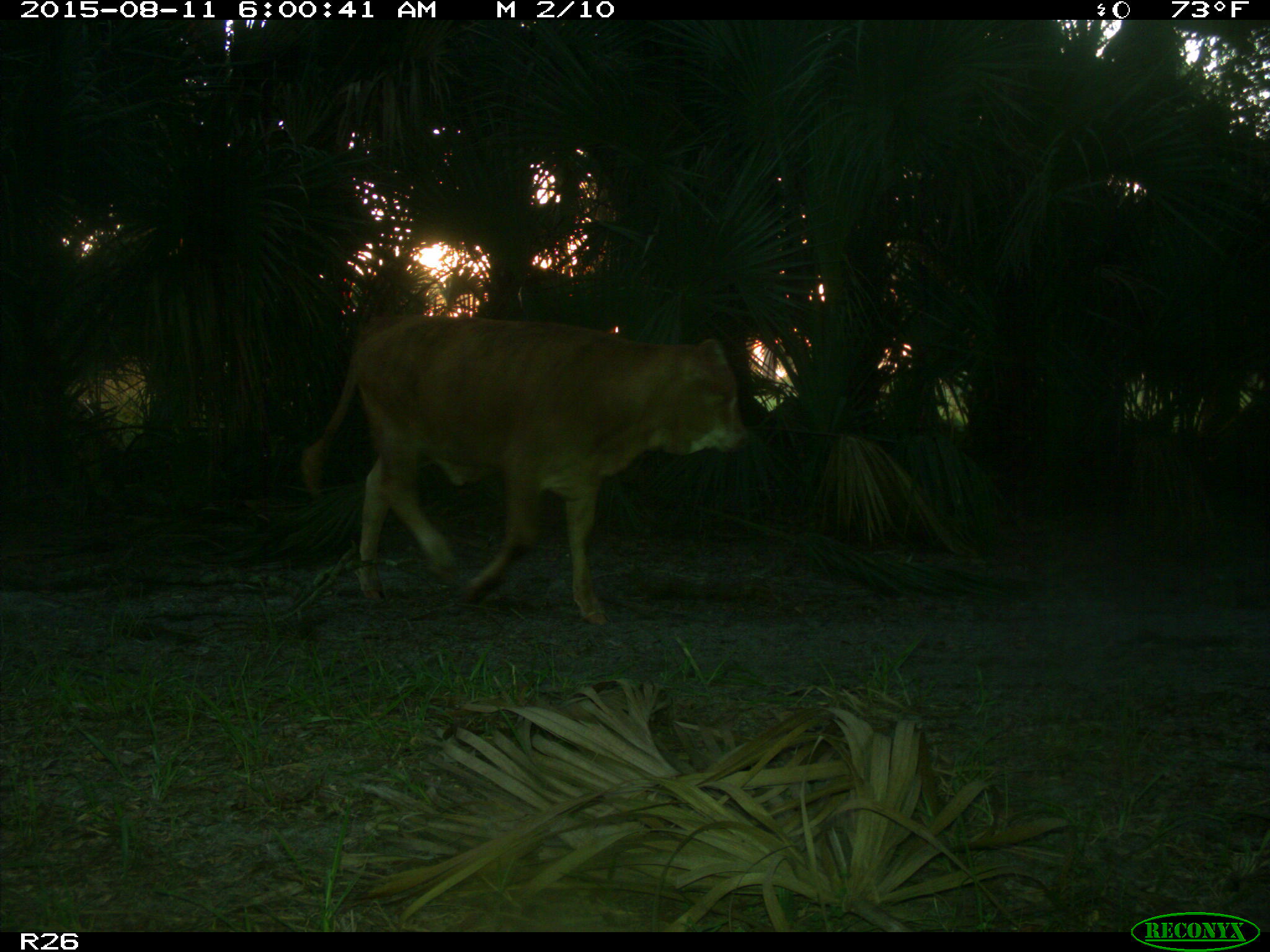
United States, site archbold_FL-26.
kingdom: Animalia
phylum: Chordata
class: Mammalia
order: Artiodactyla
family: Bovidae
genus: Bos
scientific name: Bos taurus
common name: domestic cow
Bos taurus (domestic cow).